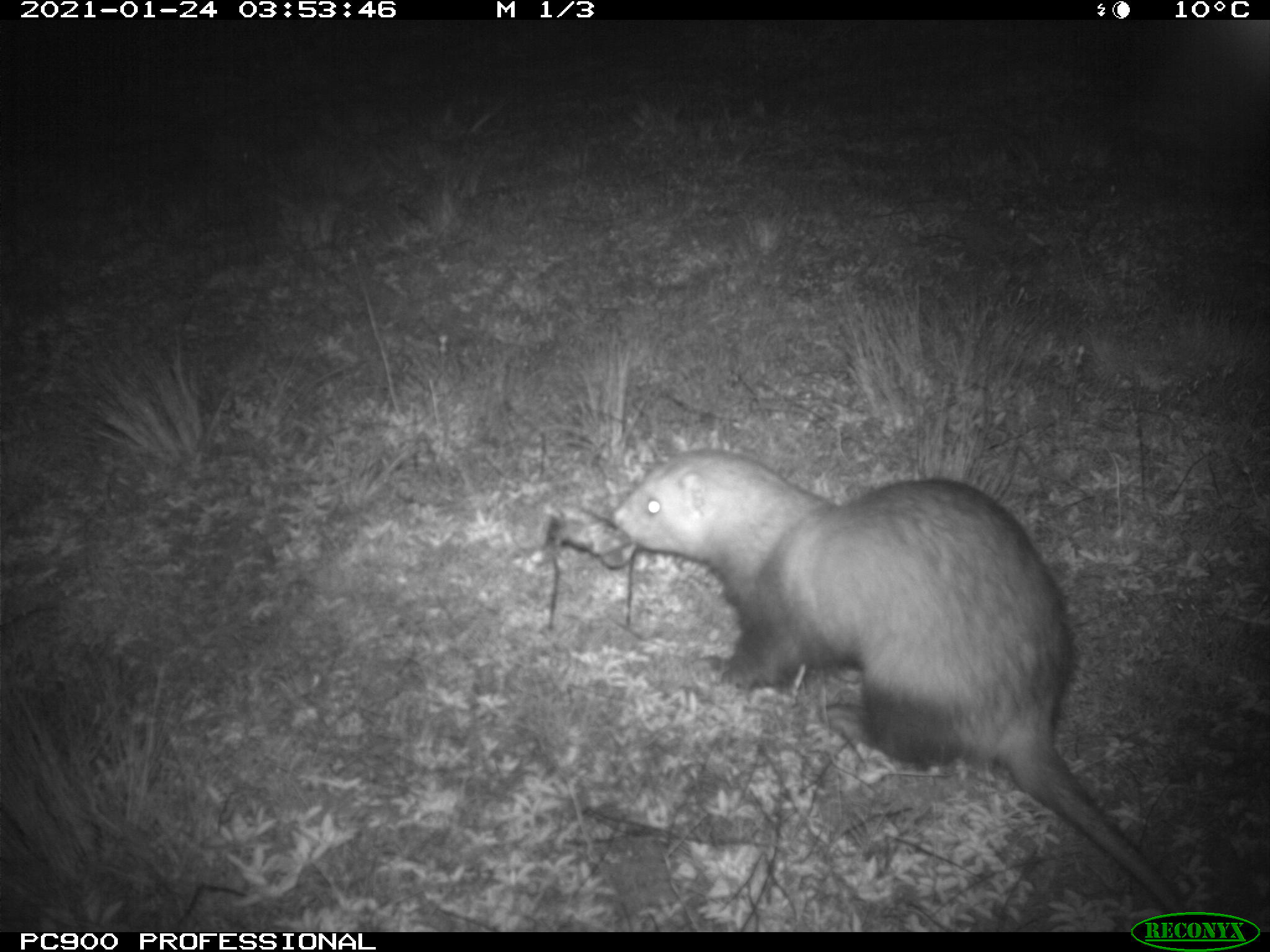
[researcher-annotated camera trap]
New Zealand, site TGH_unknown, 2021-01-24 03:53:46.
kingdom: Animalia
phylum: Chordata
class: Mammalia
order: Carnivora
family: Mustelidae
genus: Mustela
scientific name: Mustela furo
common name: ferret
Ferret (Mustela furo).